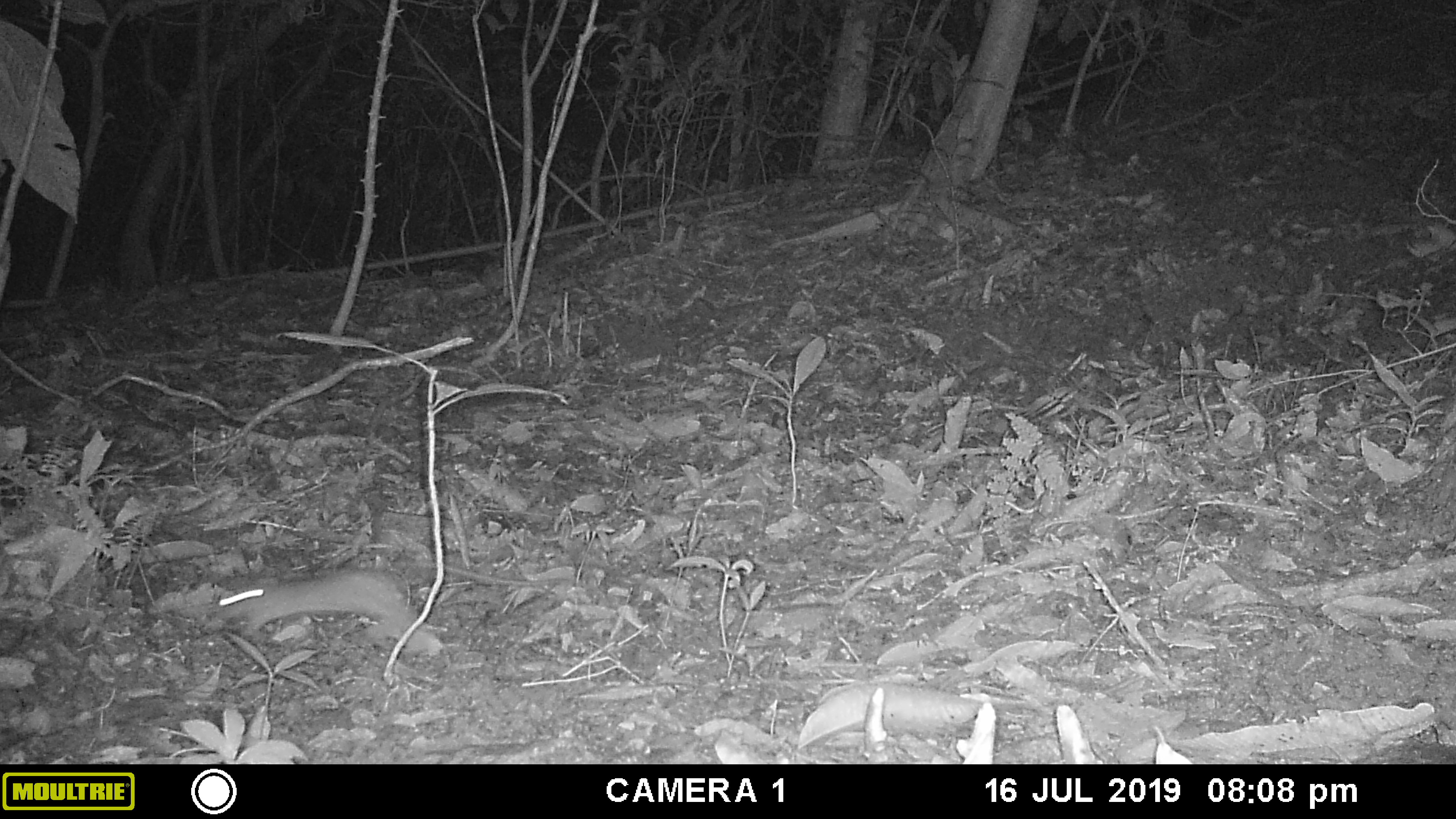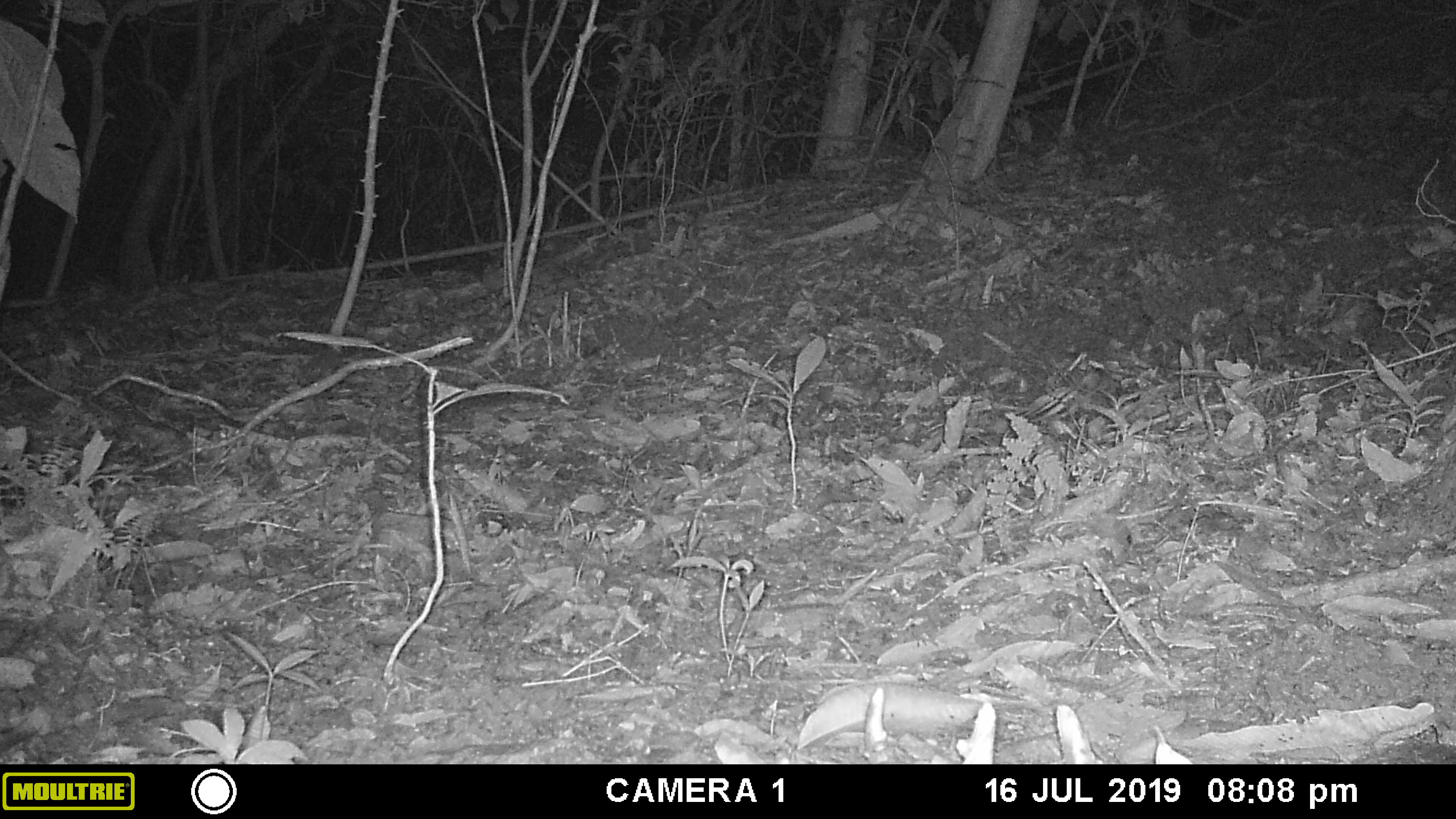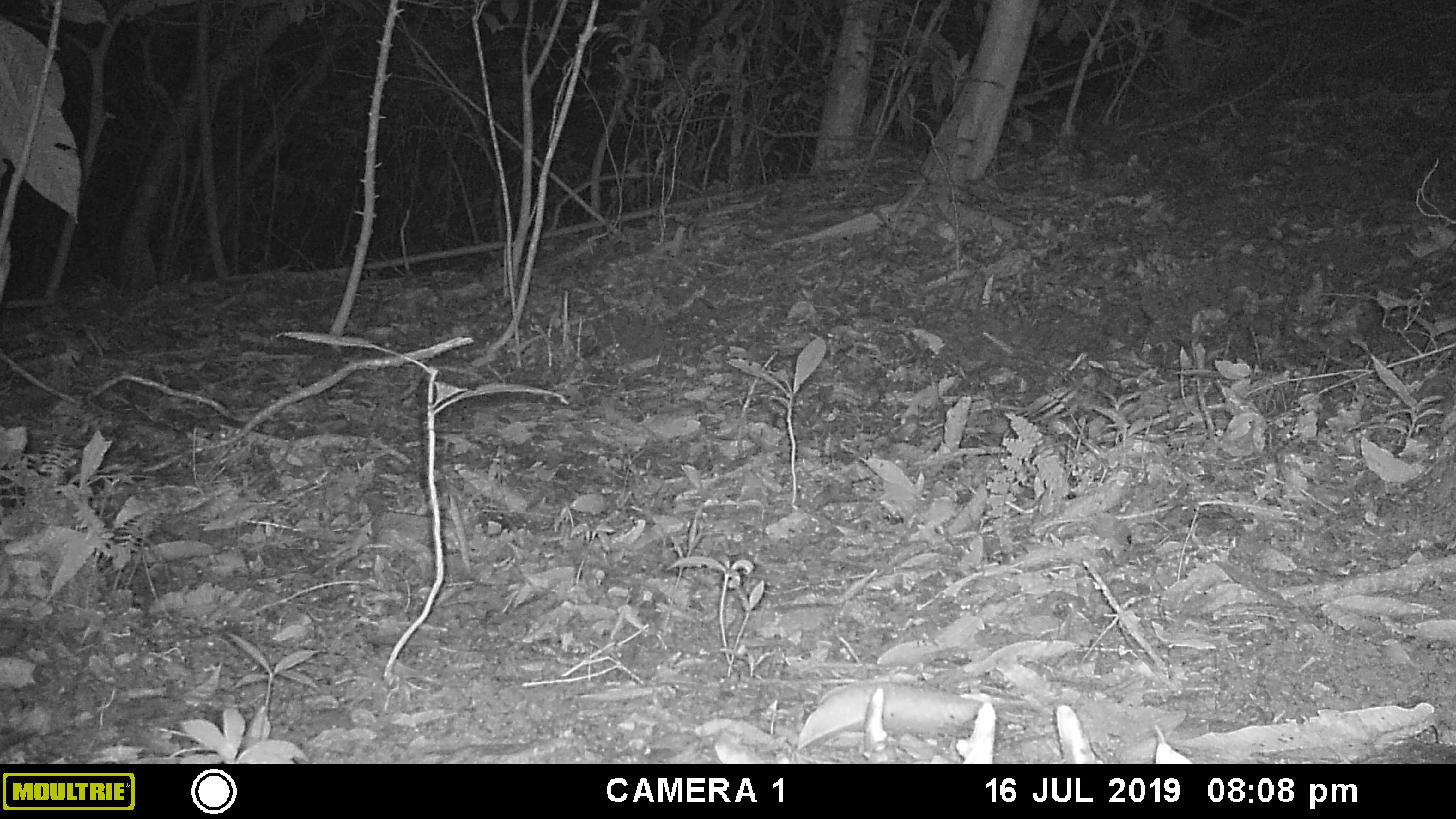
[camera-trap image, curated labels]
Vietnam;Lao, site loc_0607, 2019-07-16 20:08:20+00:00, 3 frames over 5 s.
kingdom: Animalia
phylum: Chordata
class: Mammalia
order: Rodentia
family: Muridae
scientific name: Muridae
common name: old-world mice and rats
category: unidentified murid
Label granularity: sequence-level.